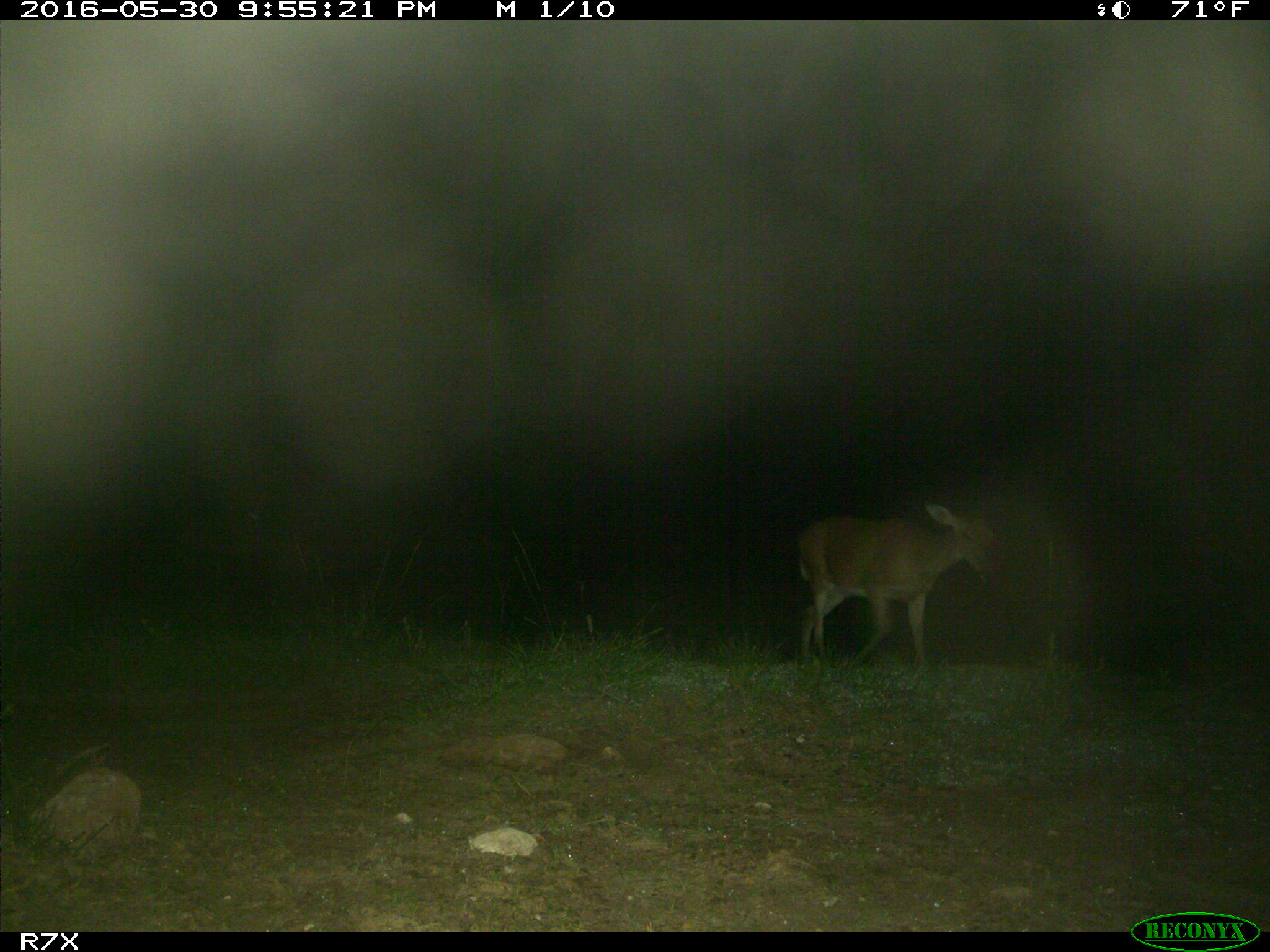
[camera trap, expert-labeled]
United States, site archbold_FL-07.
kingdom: Animalia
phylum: Chordata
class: Mammalia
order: Artiodactyla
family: Cervidae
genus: Odocoileus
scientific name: Odocoileus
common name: deer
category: unidentified deer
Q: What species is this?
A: Unidentified deer (deer) (Odocoileus).